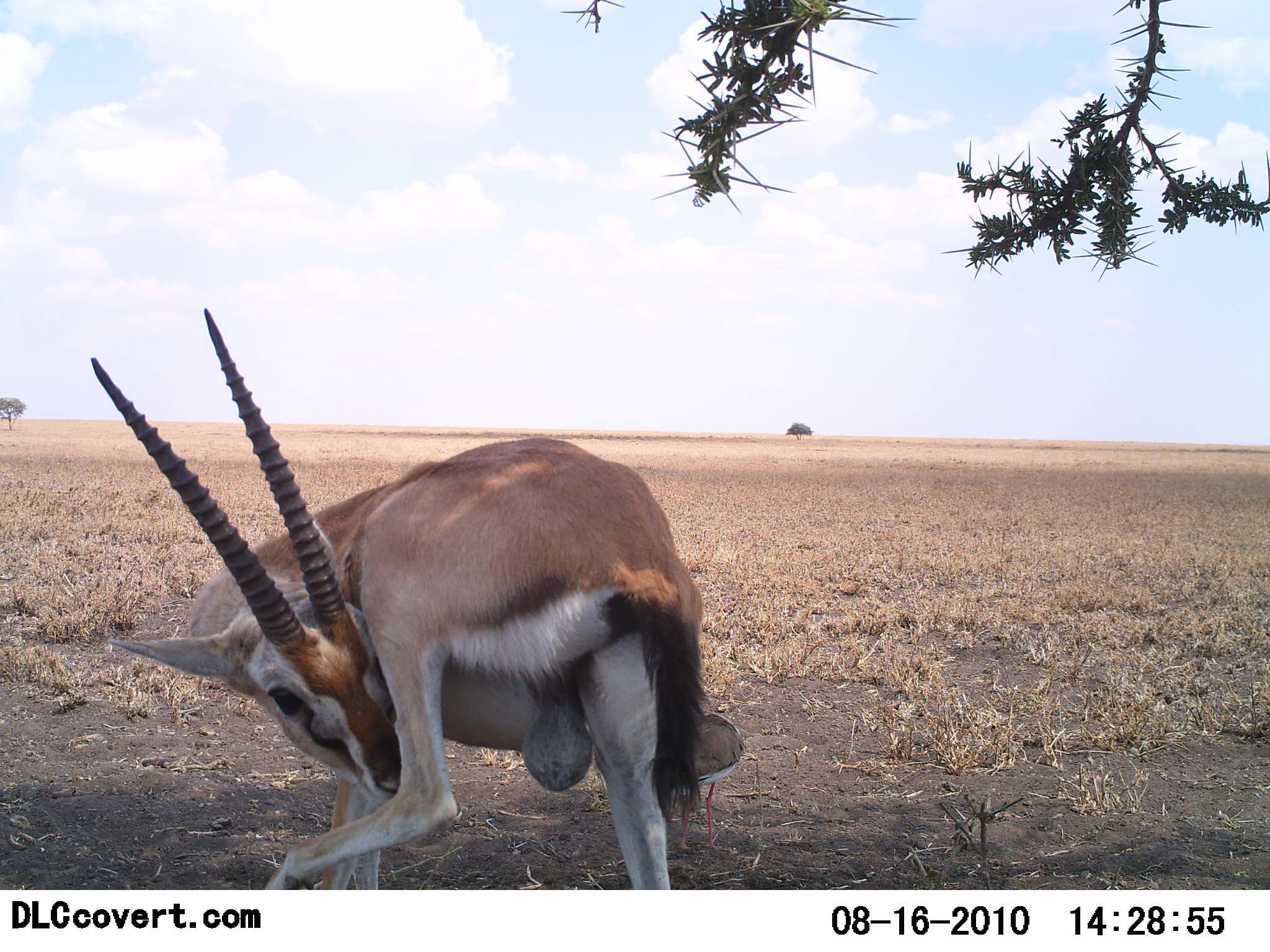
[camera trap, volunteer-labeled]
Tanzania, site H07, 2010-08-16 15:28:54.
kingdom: Animalia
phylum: Chordata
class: Mammalia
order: Artiodactyla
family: Bovidae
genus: Eudorcas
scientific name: Eudorcas thomsonii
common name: thomson's gazelle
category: gazellethomsons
Gazellethomsons (thomson's gazelle) (Eudorcas thomsonii), count 1. Behavior (volunteer vote fractions): standing 87%, resting 0%, moving 7%, interacting 7%. Young present (vote fraction): 0%. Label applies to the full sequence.